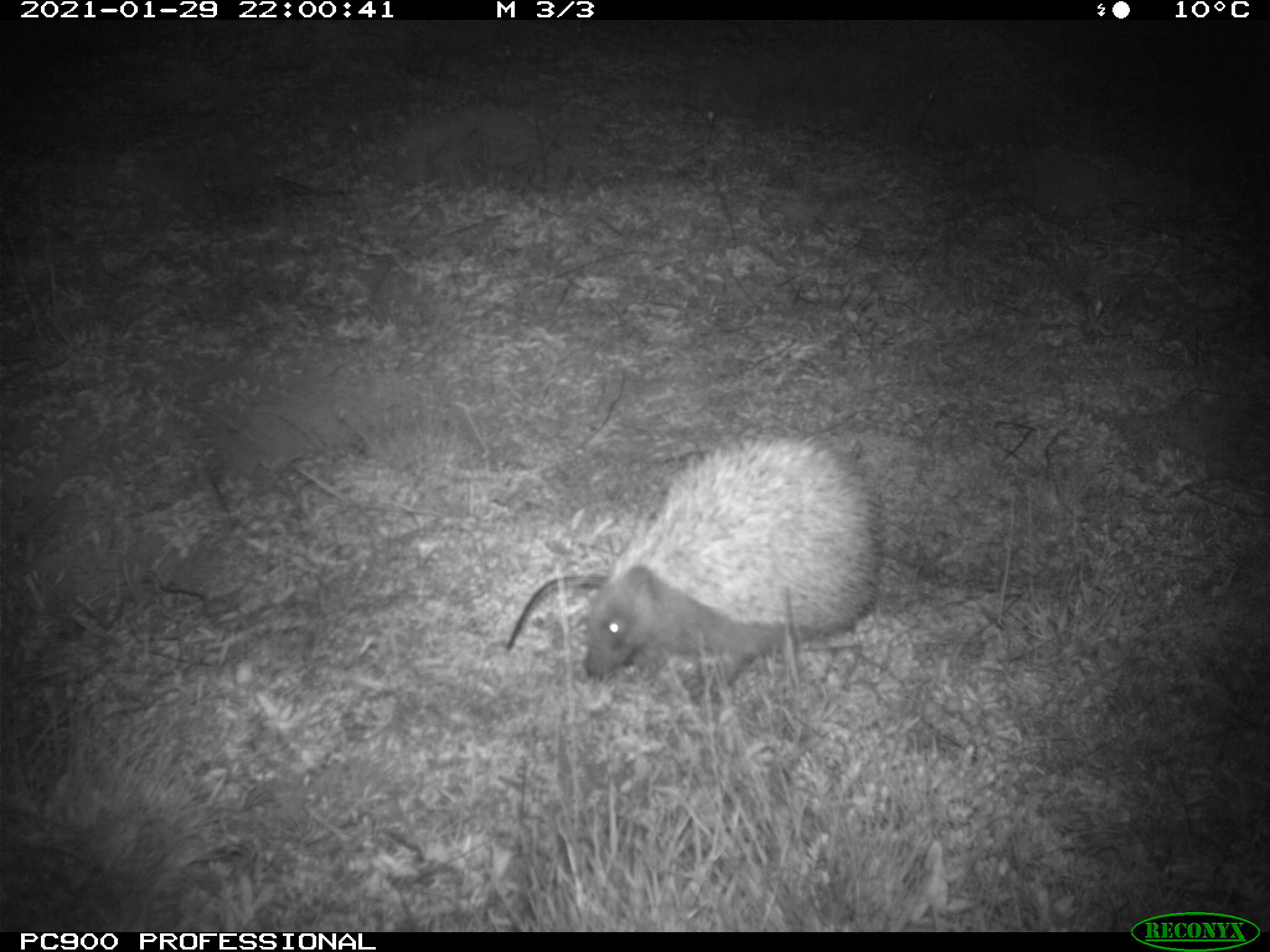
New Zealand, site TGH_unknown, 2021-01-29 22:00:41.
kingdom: Animalia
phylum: Chordata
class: Mammalia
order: Eulipotyphla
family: Erinaceidae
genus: Erinaceus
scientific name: Erinaceus europaeus europaeus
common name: european hedgehog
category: hedgehog